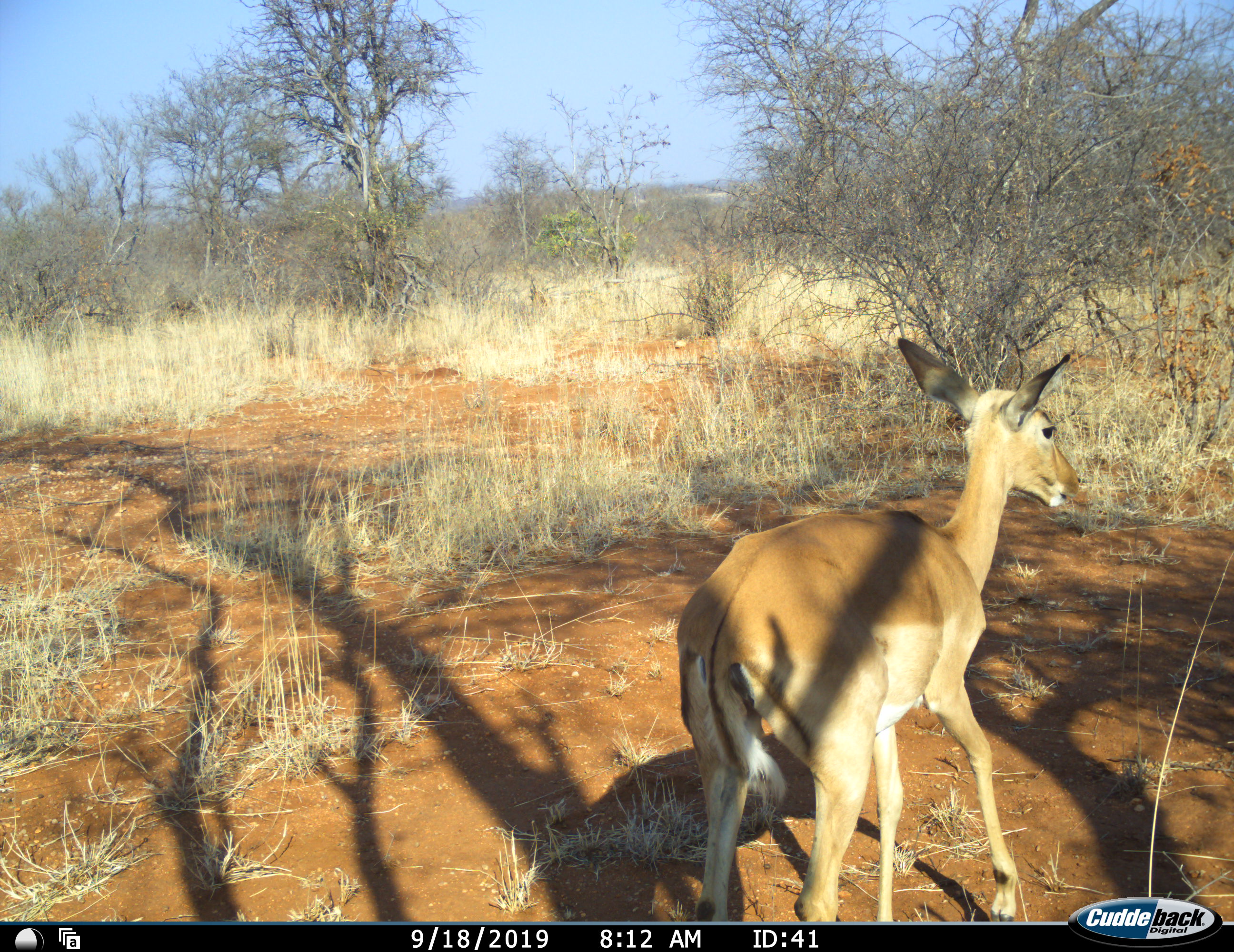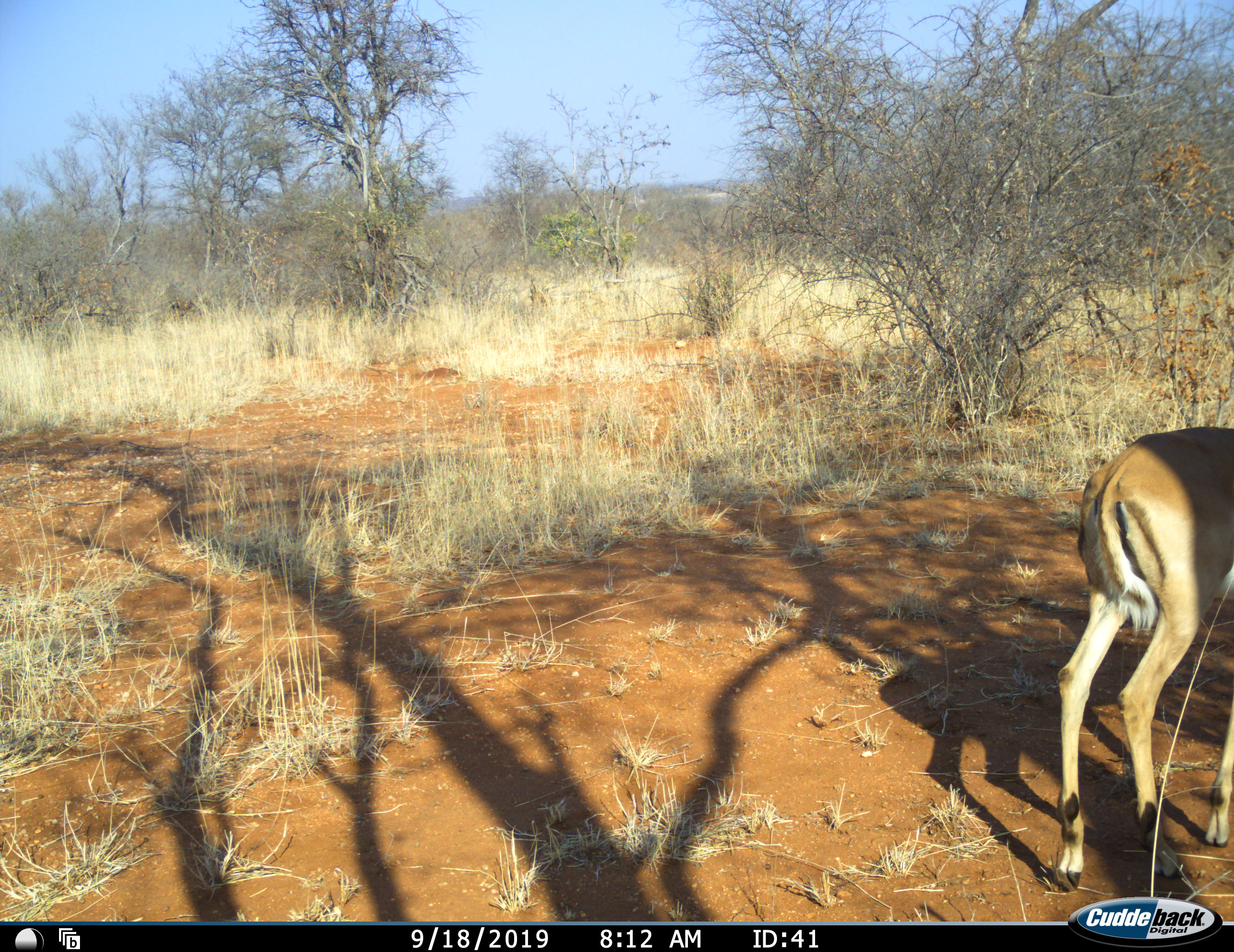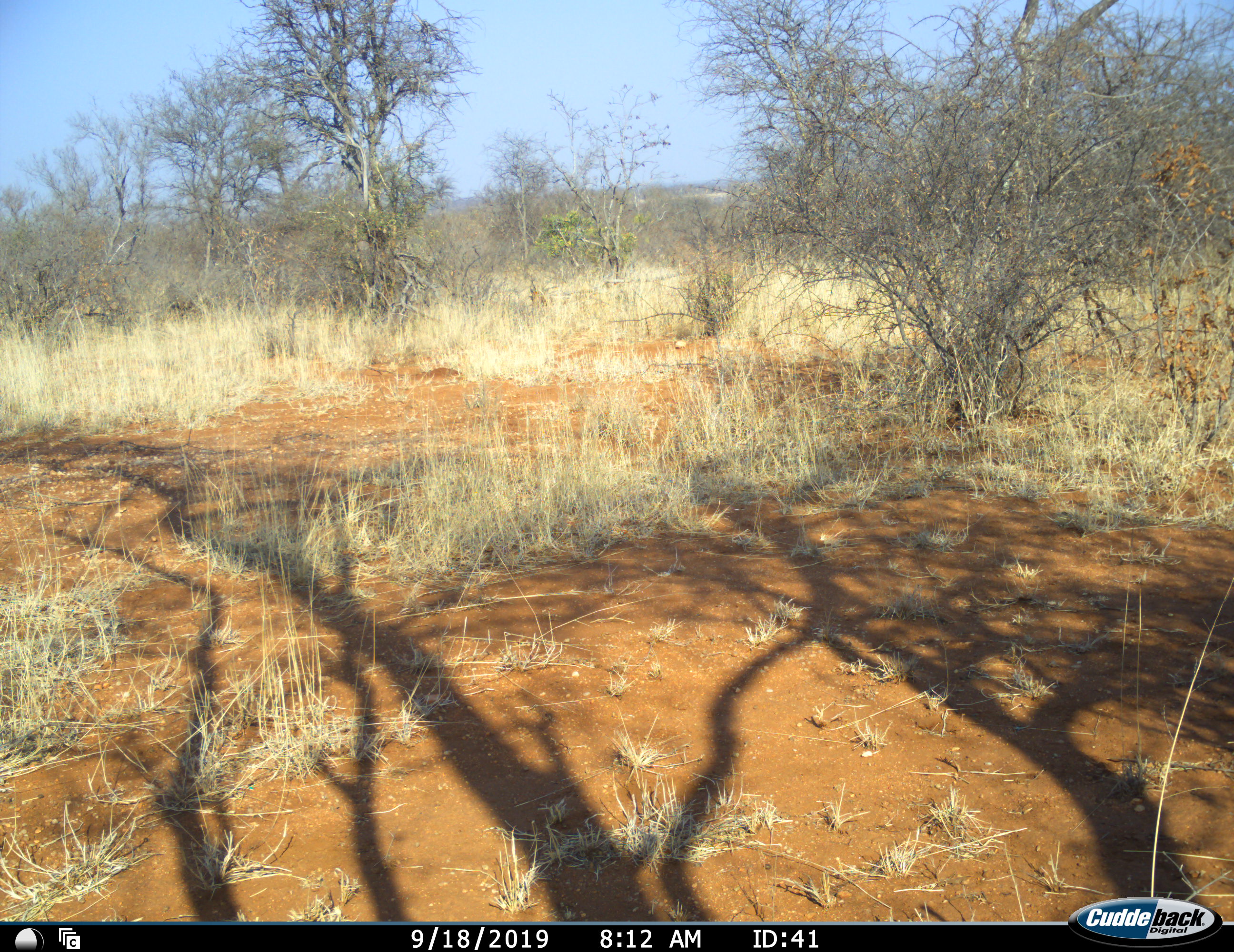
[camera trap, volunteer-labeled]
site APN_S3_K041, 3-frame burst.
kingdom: Animalia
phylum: Chordata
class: Mammalia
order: Artiodactyla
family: Bovidae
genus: Aepyceros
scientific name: Aepyceros melampus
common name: impala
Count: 1.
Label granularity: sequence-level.